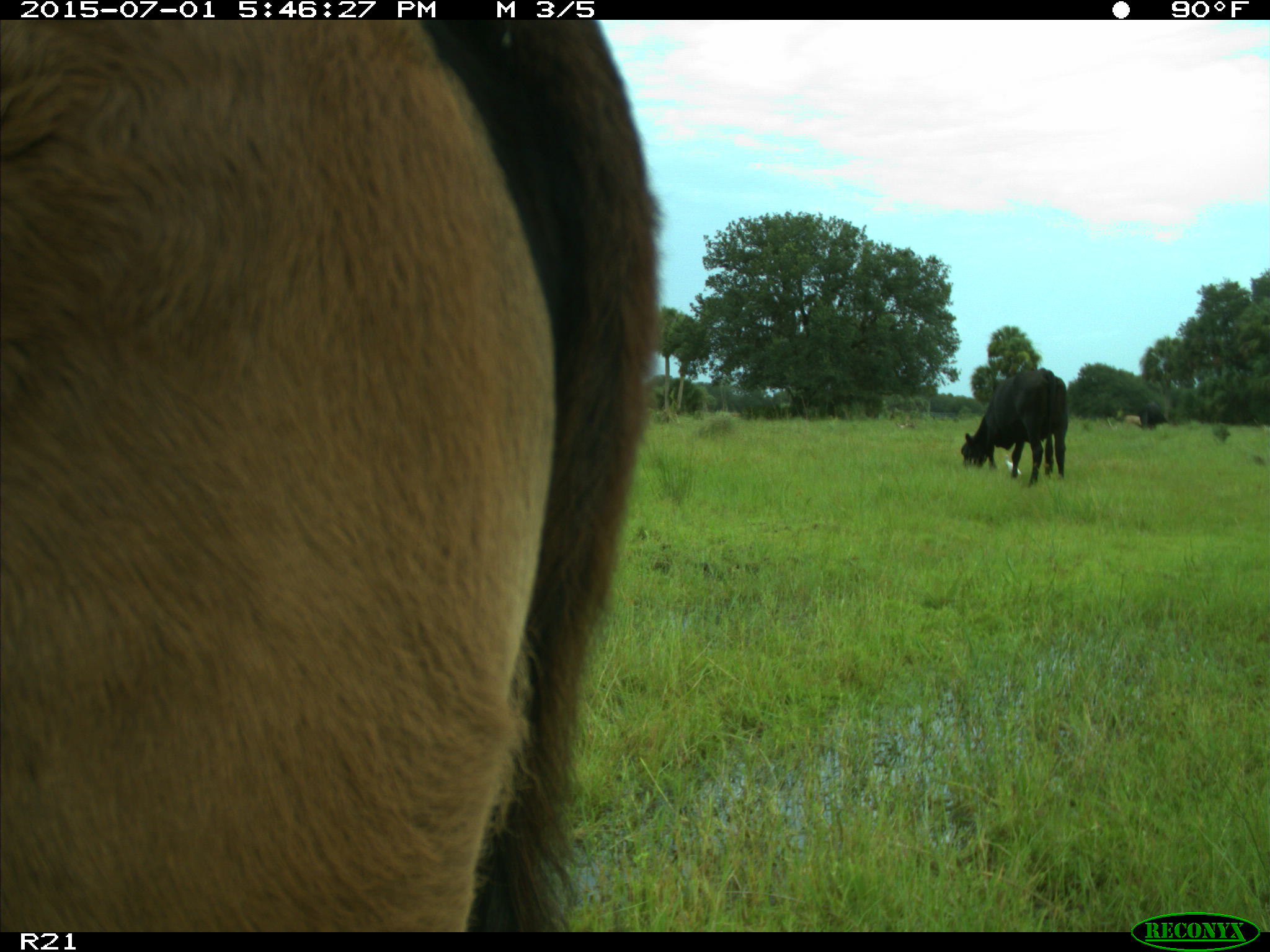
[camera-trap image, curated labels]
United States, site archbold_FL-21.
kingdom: Animalia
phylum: Chordata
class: Mammalia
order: Artiodactyla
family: Bovidae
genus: Bos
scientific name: Bos taurus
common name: domestic cow